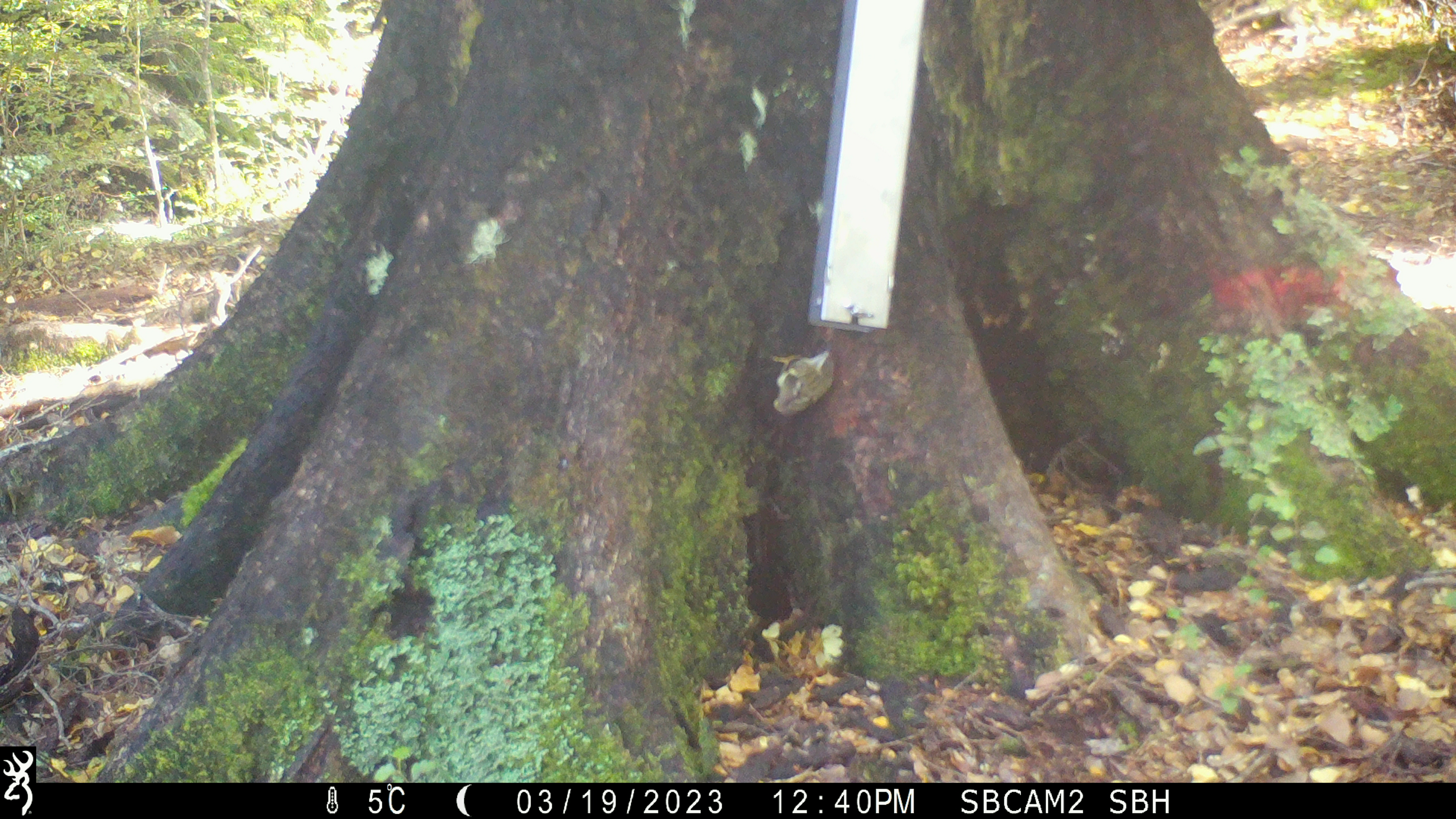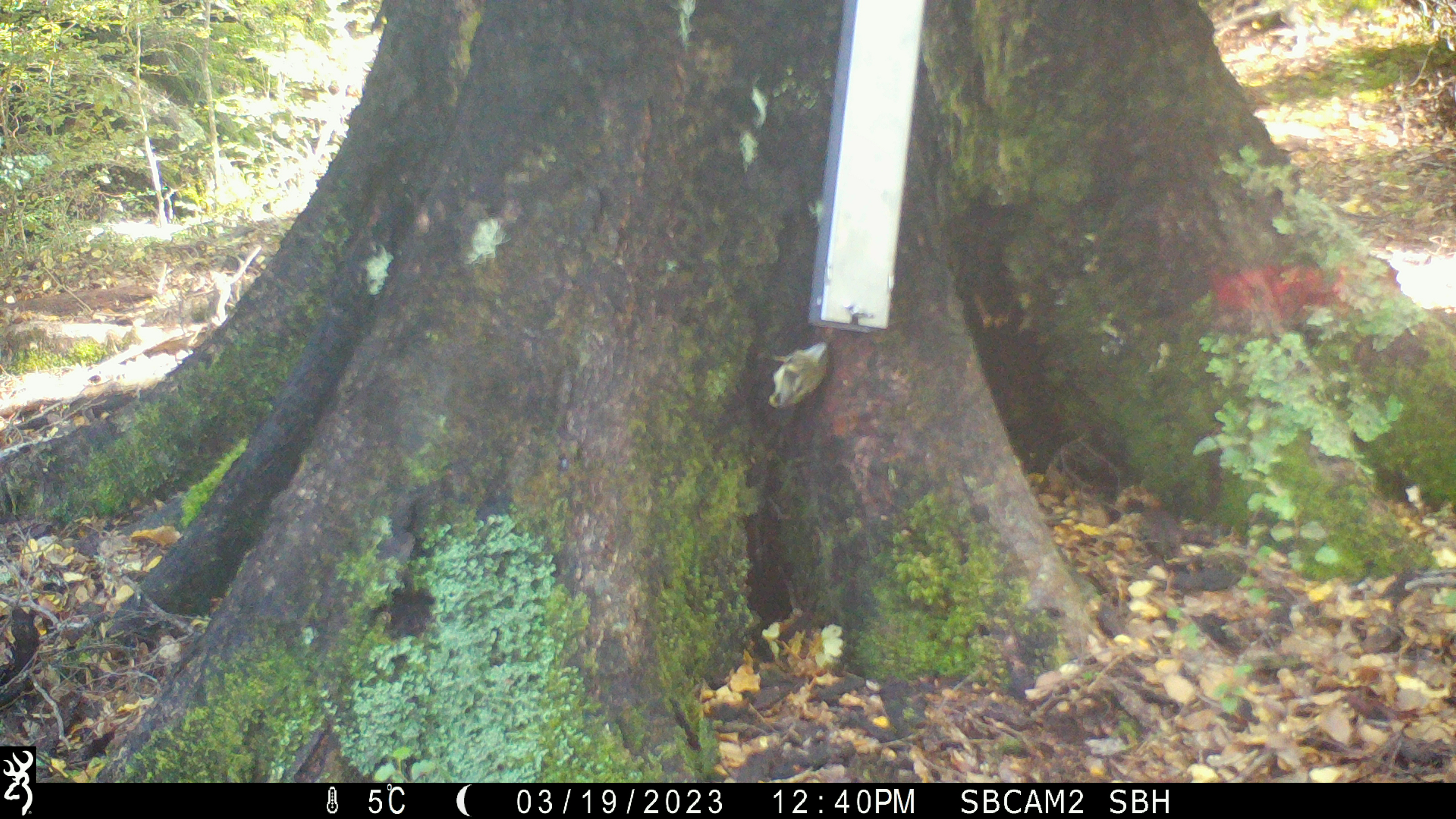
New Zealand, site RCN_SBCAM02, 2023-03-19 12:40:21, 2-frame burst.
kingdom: Animalia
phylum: Chordata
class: Aves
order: Passeriformes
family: Acanthisittidae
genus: Acanthisitta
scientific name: Acanthisitta chloris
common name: rifleman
Rifleman (Acanthisitta chloris).